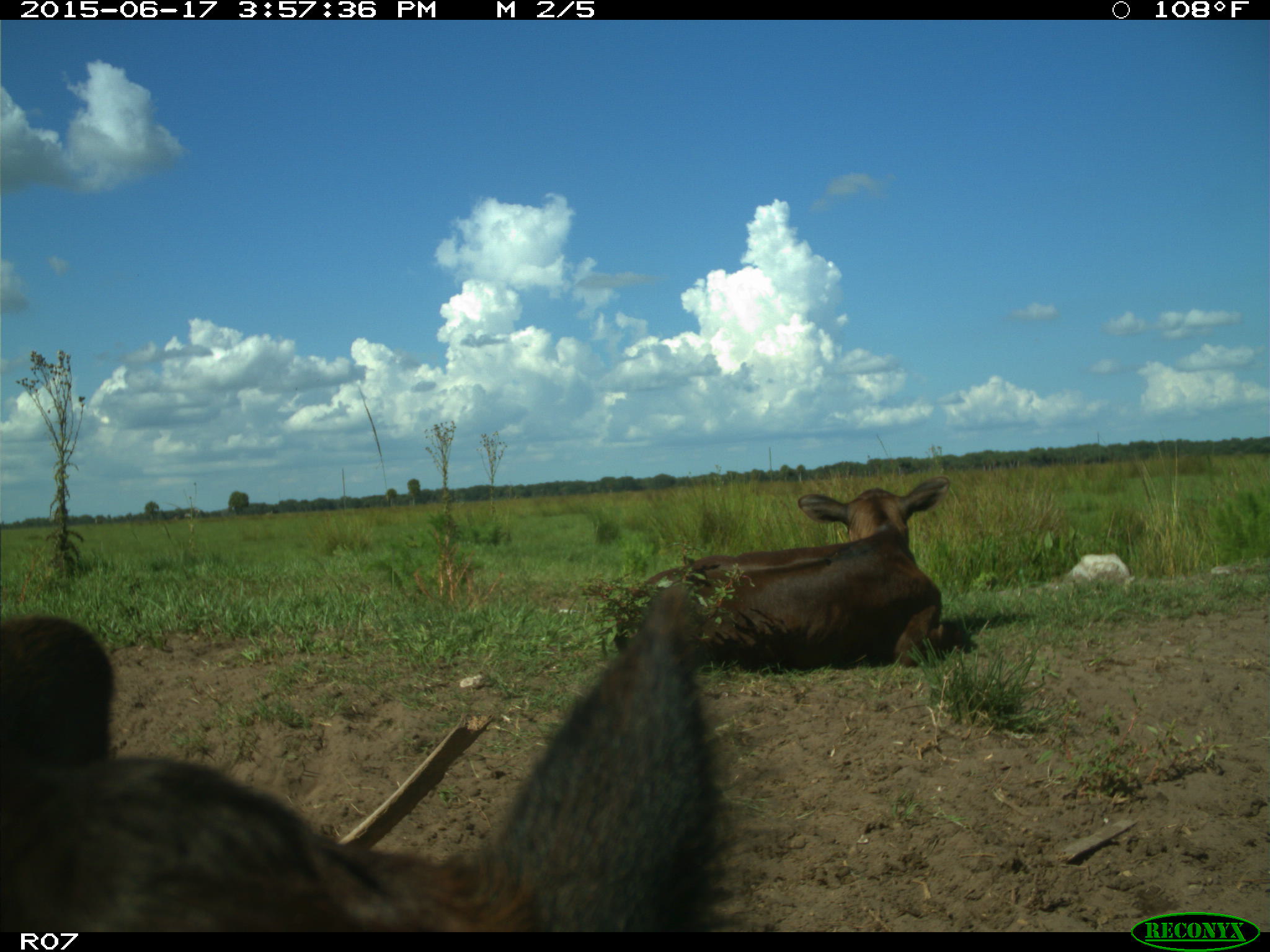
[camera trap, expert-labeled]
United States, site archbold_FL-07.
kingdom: Animalia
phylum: Chordata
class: Mammalia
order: Artiodactyla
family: Bovidae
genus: Bos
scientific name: Bos taurus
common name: domestic cow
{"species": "Bos taurus (domestic cow)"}